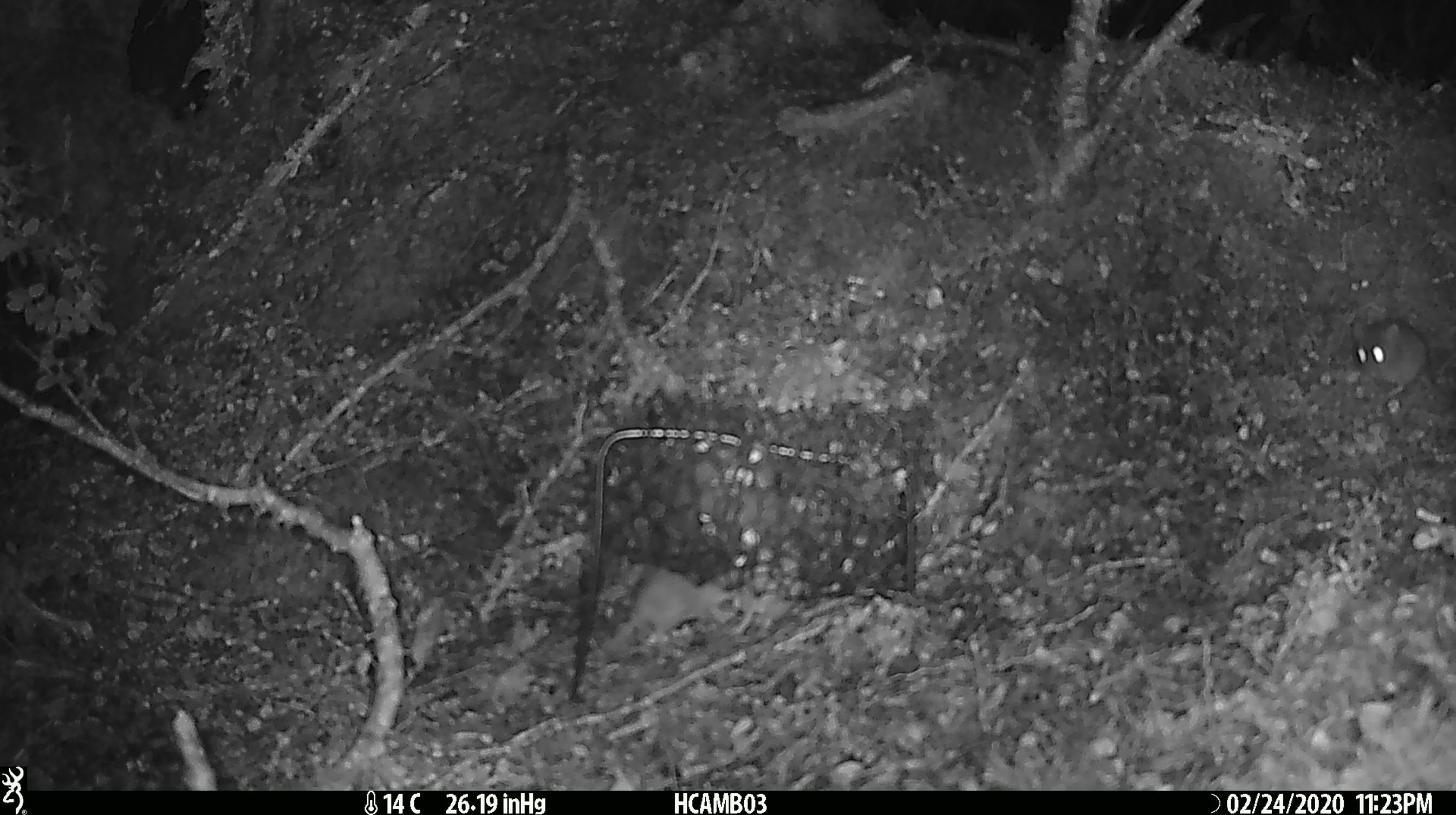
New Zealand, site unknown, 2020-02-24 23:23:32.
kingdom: Animalia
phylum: Chordata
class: Mammalia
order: Rodentia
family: Muridae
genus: Mus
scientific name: Mus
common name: mouse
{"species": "mouse (Mus)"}